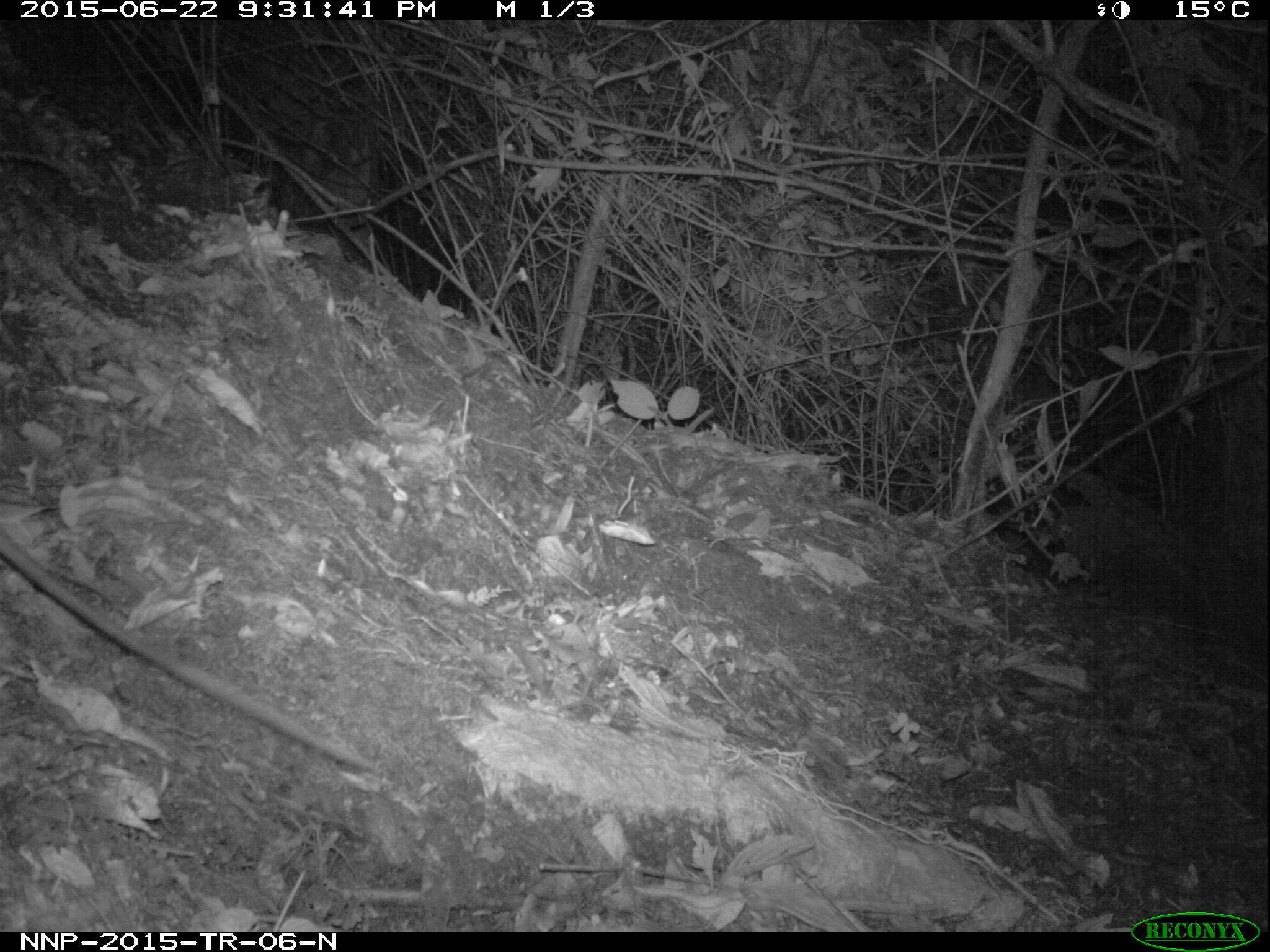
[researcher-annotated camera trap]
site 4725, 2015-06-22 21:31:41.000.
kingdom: Animalia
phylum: Chordata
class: Mammalia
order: Rodentia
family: Nesomyidae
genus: Cricetomys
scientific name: Cricetomys gambianus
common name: african giant pouched rat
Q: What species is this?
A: Cricetomys gambianus (african giant pouched rat).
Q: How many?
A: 1.